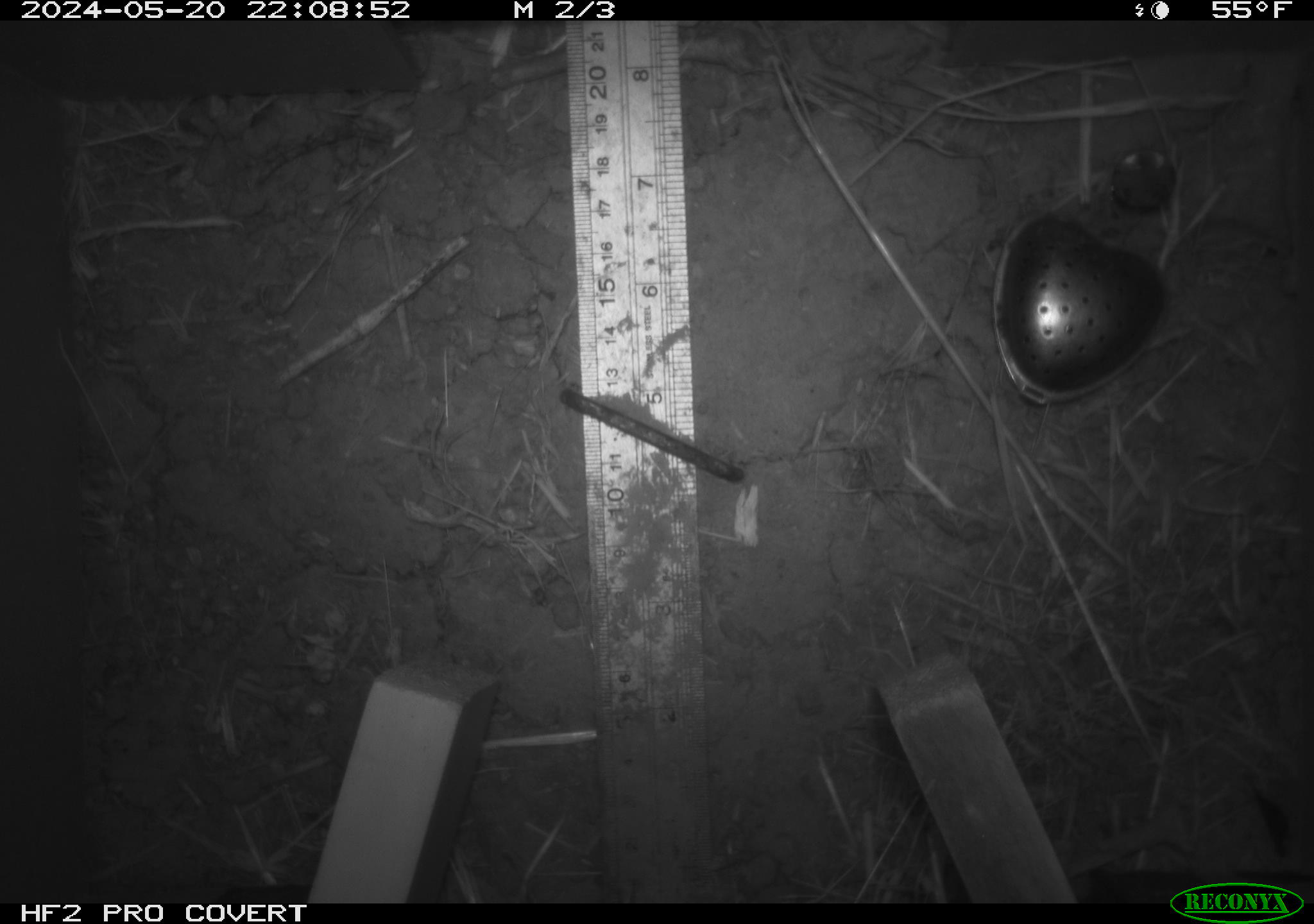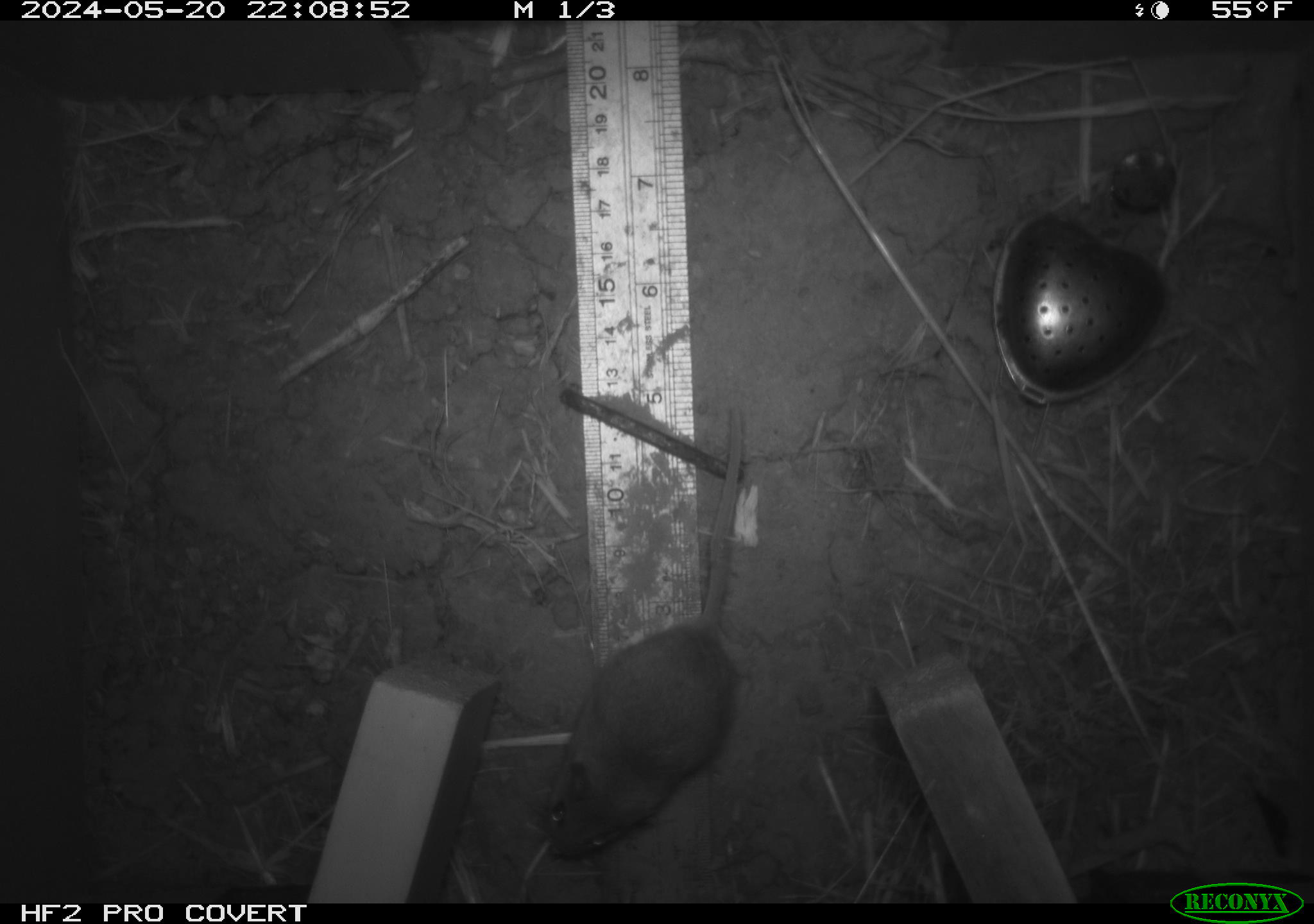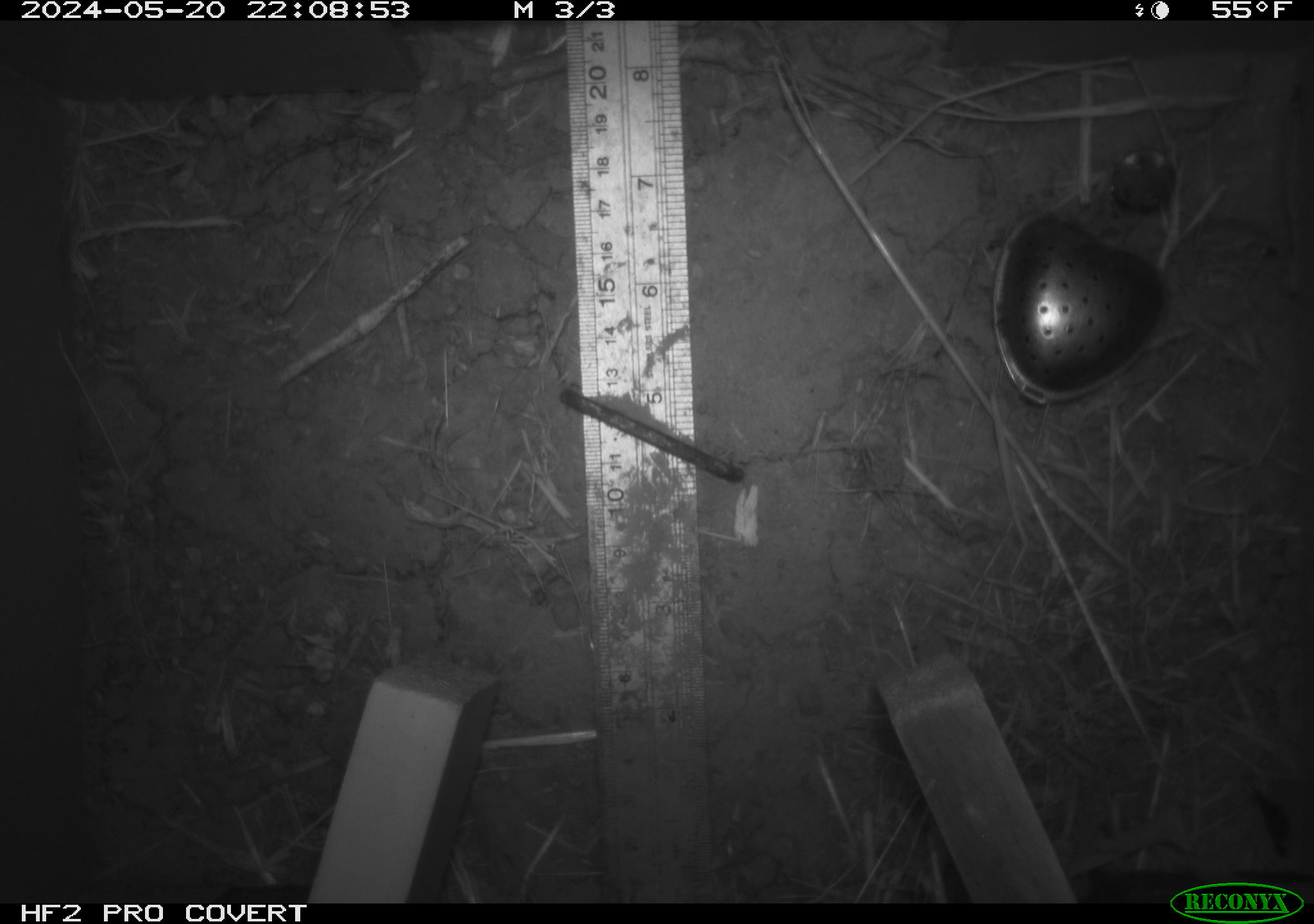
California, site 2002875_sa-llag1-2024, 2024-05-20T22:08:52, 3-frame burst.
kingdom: Animalia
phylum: Chordata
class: Mammalia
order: Rodentia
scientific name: Rodentia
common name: mouse species